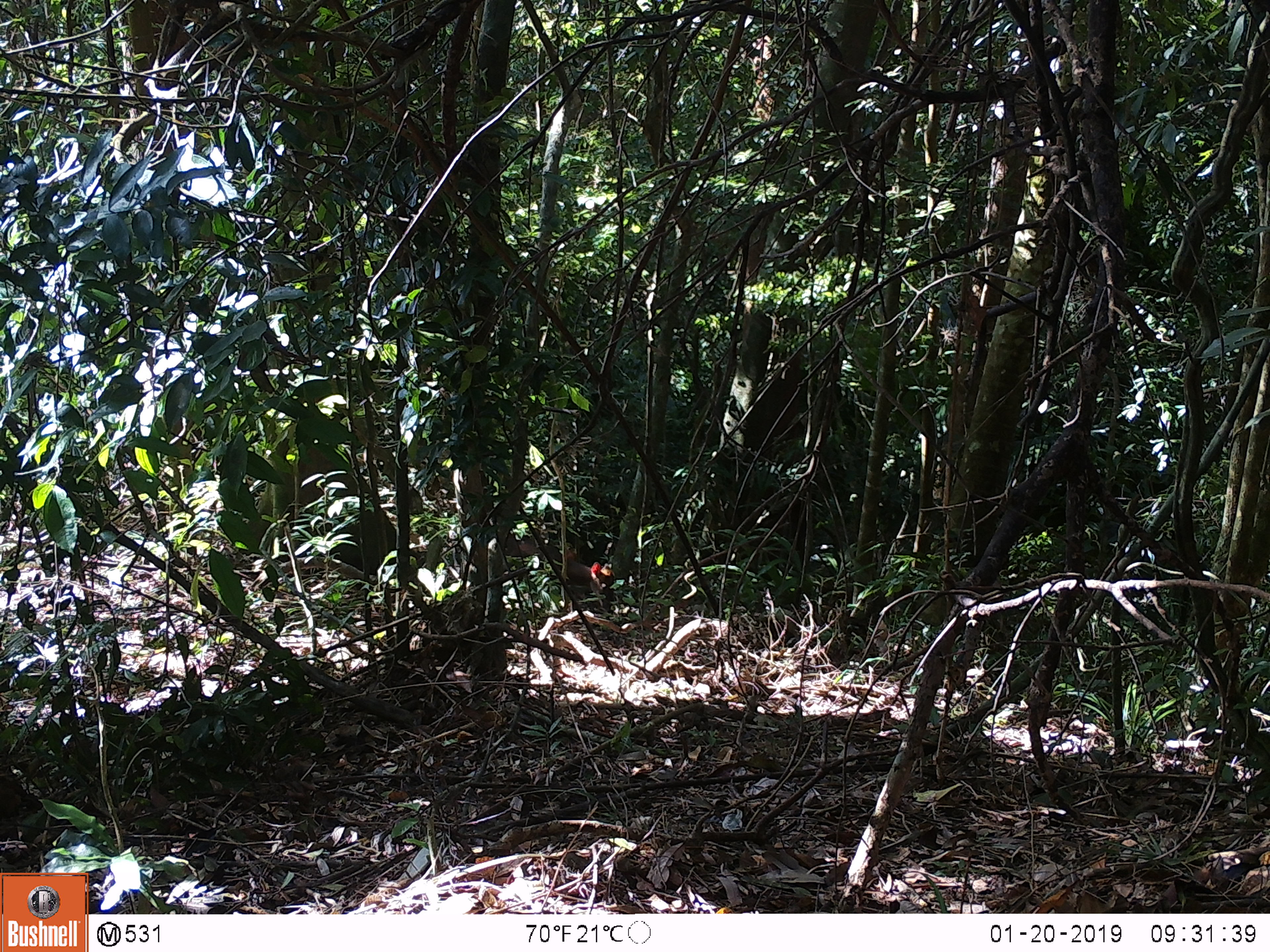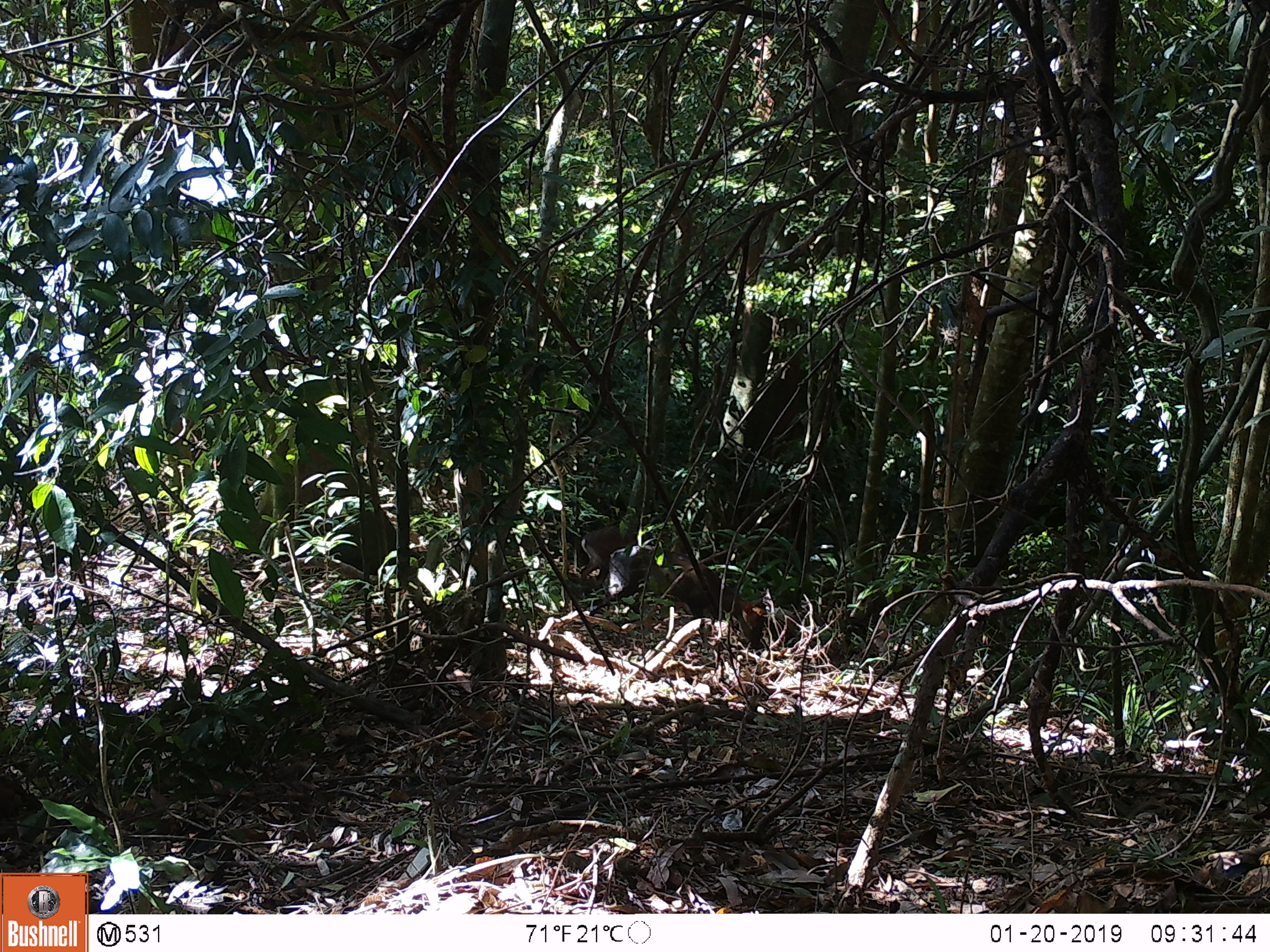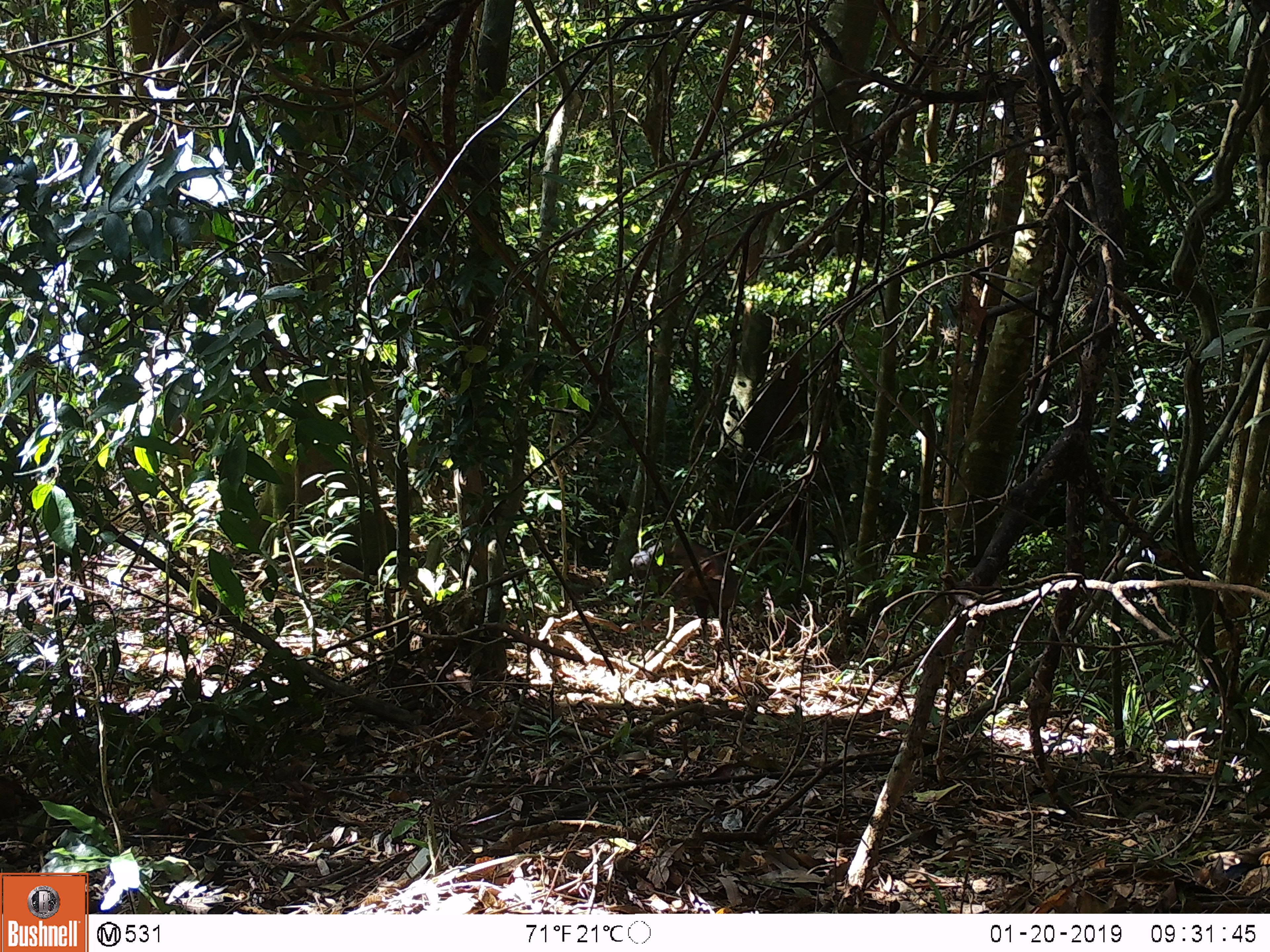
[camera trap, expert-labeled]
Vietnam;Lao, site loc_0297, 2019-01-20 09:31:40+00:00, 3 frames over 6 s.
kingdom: Animalia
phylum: Chordata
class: Mammalia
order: Artiodactyla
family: Cervidae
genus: Muntiacus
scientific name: Muntiacus rooseveltorum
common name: roosevelt's muntjac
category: roosevelts muntjac group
Roosevelts muntjac group (roosevelt's muntjac) (Muntiacus rooseveltorum). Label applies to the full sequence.